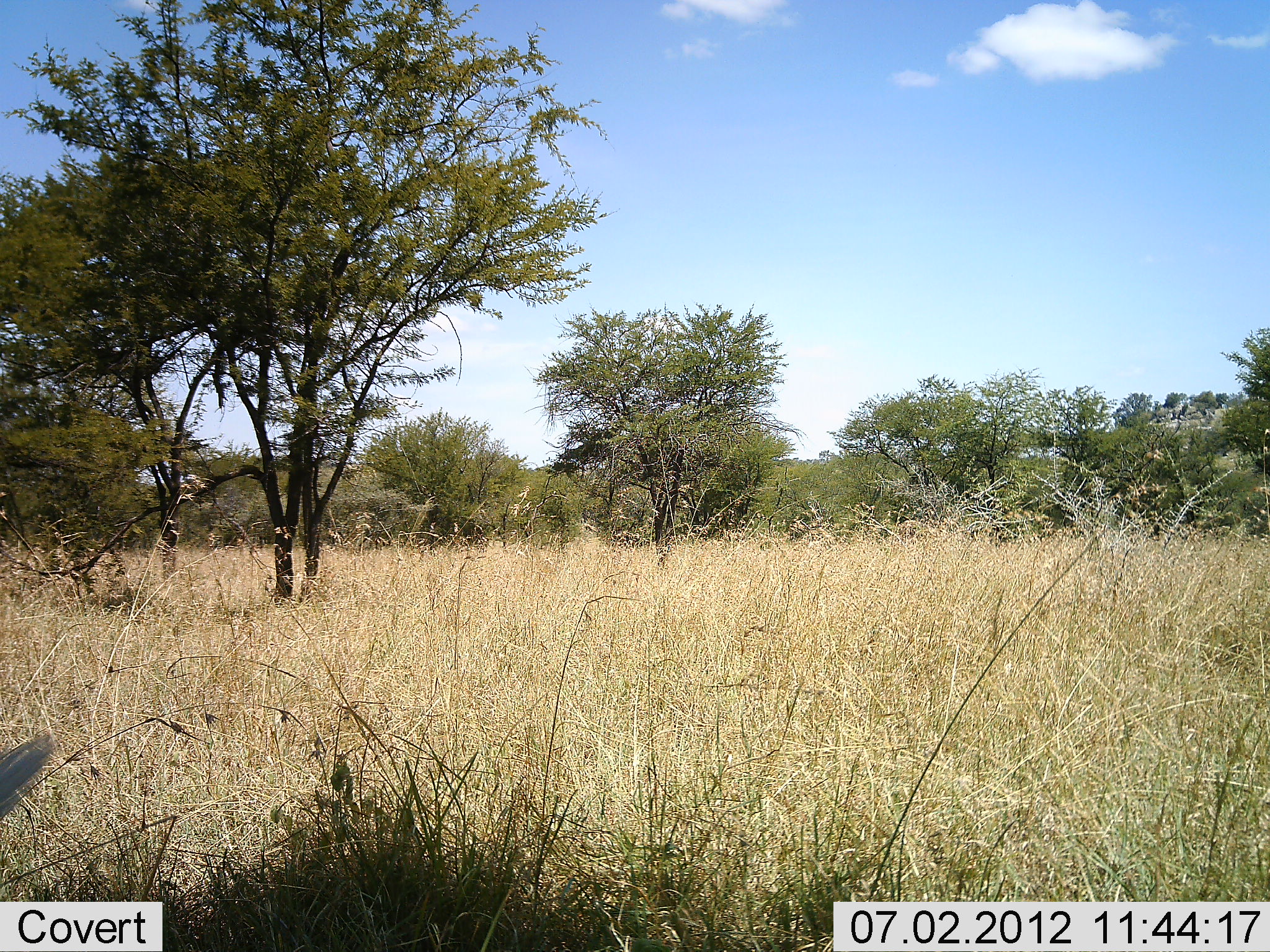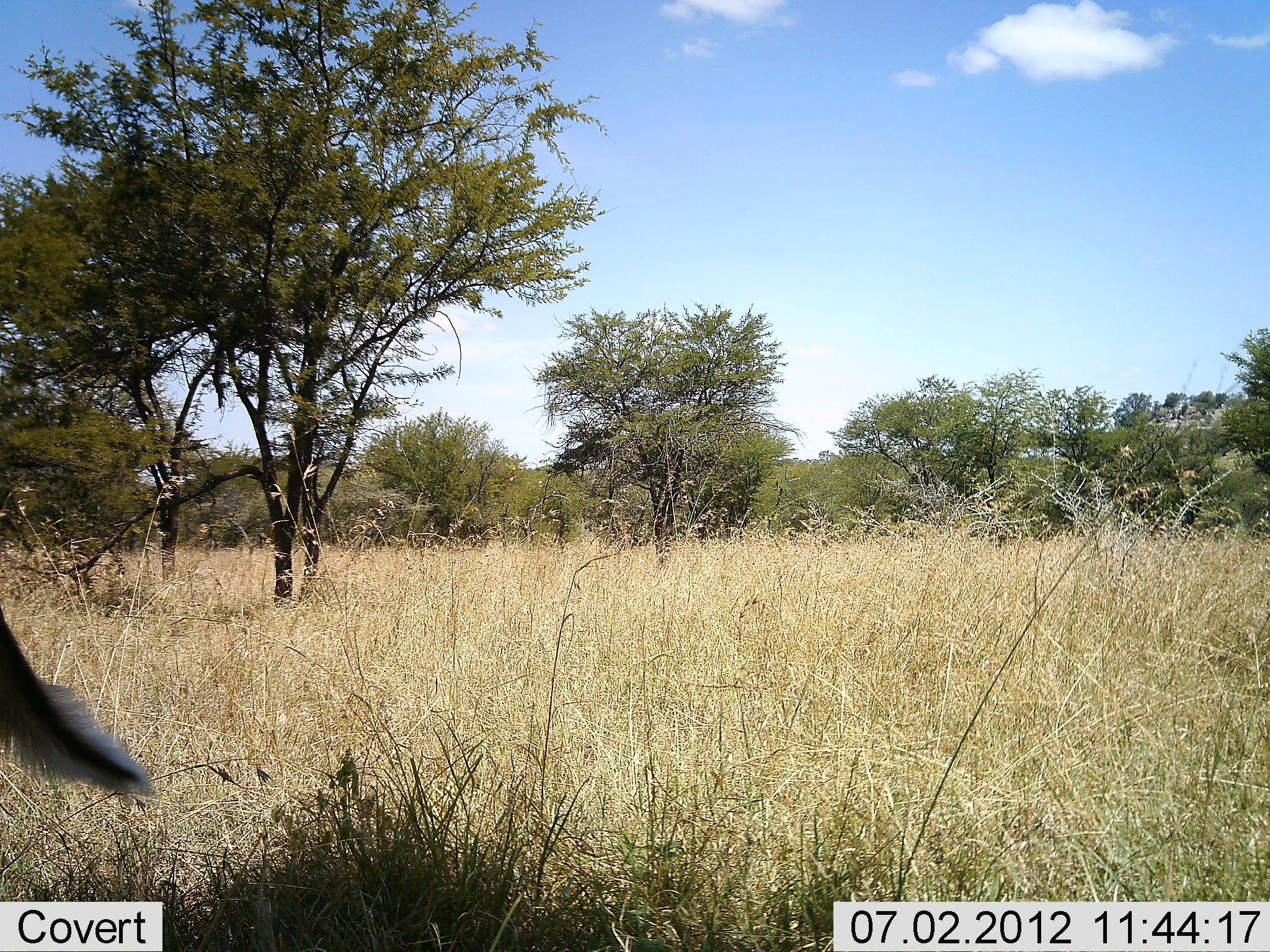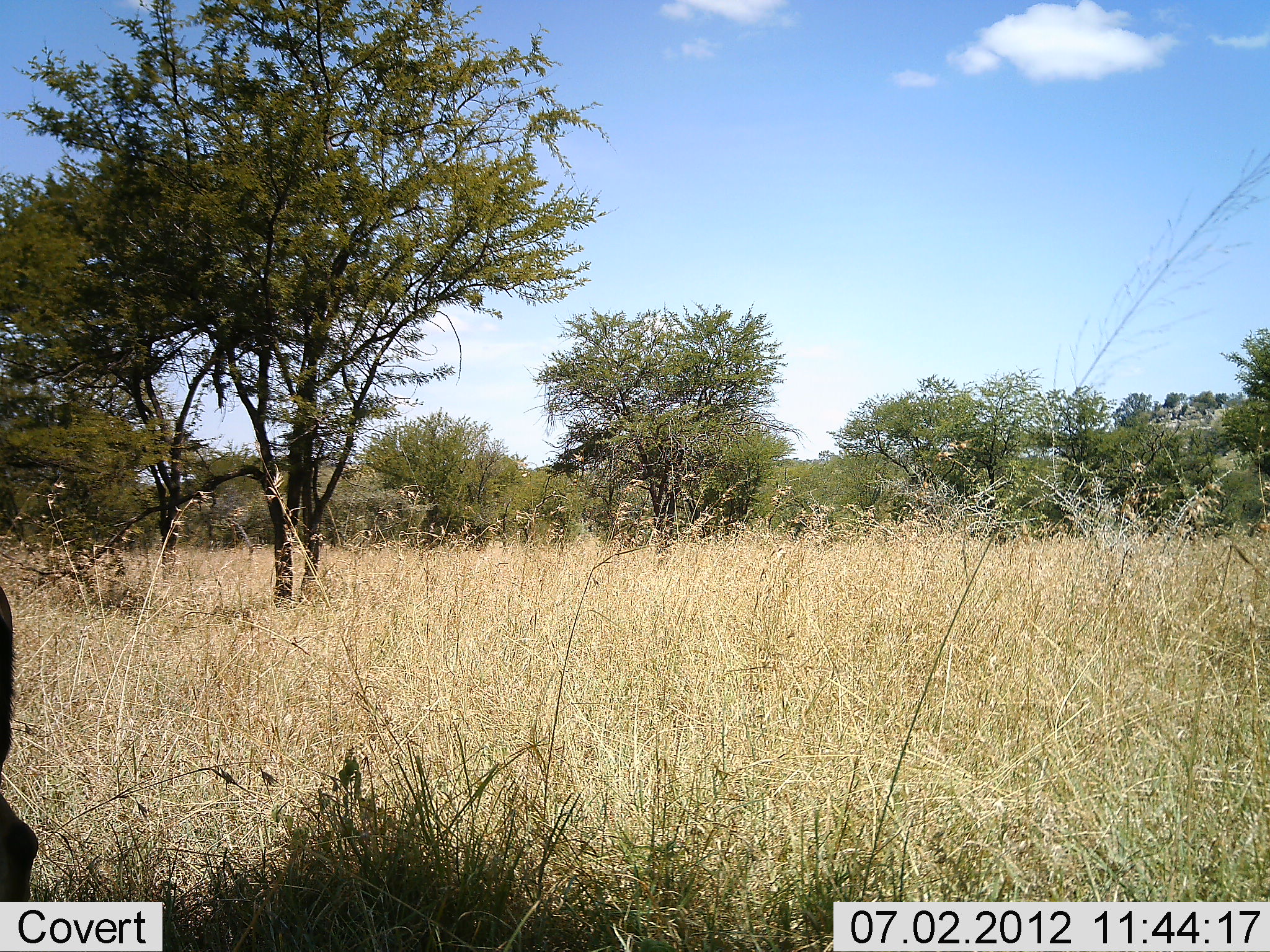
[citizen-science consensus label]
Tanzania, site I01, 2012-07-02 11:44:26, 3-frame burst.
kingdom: Animalia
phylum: Chordata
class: Mammalia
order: Artiodactyla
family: Bovidae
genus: Aepyceros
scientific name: Aepyceros melampus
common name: impala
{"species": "impala (Aepyceros melampus)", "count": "1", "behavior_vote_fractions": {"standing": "71%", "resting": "0%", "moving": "29%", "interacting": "0%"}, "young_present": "0%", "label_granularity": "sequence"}